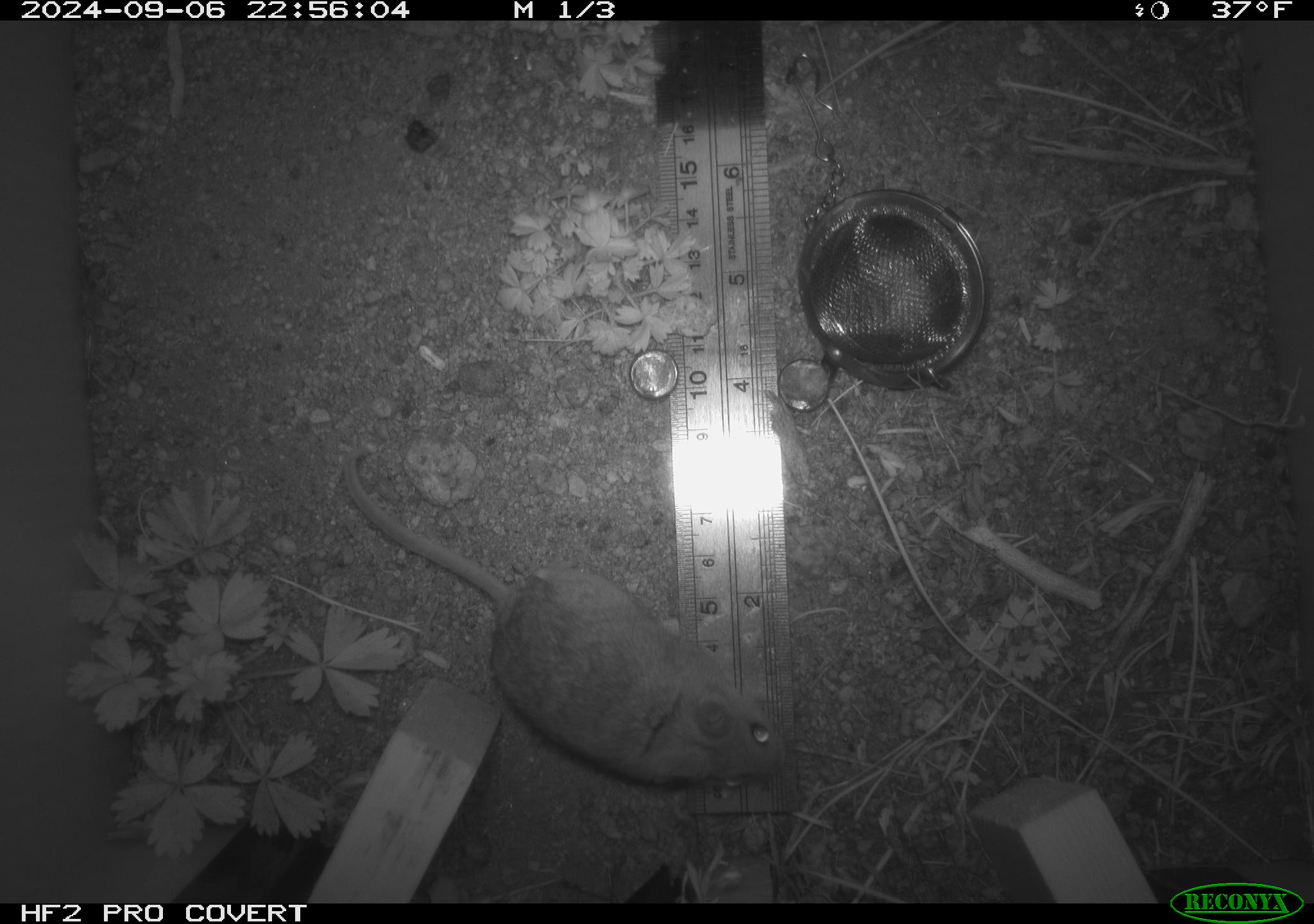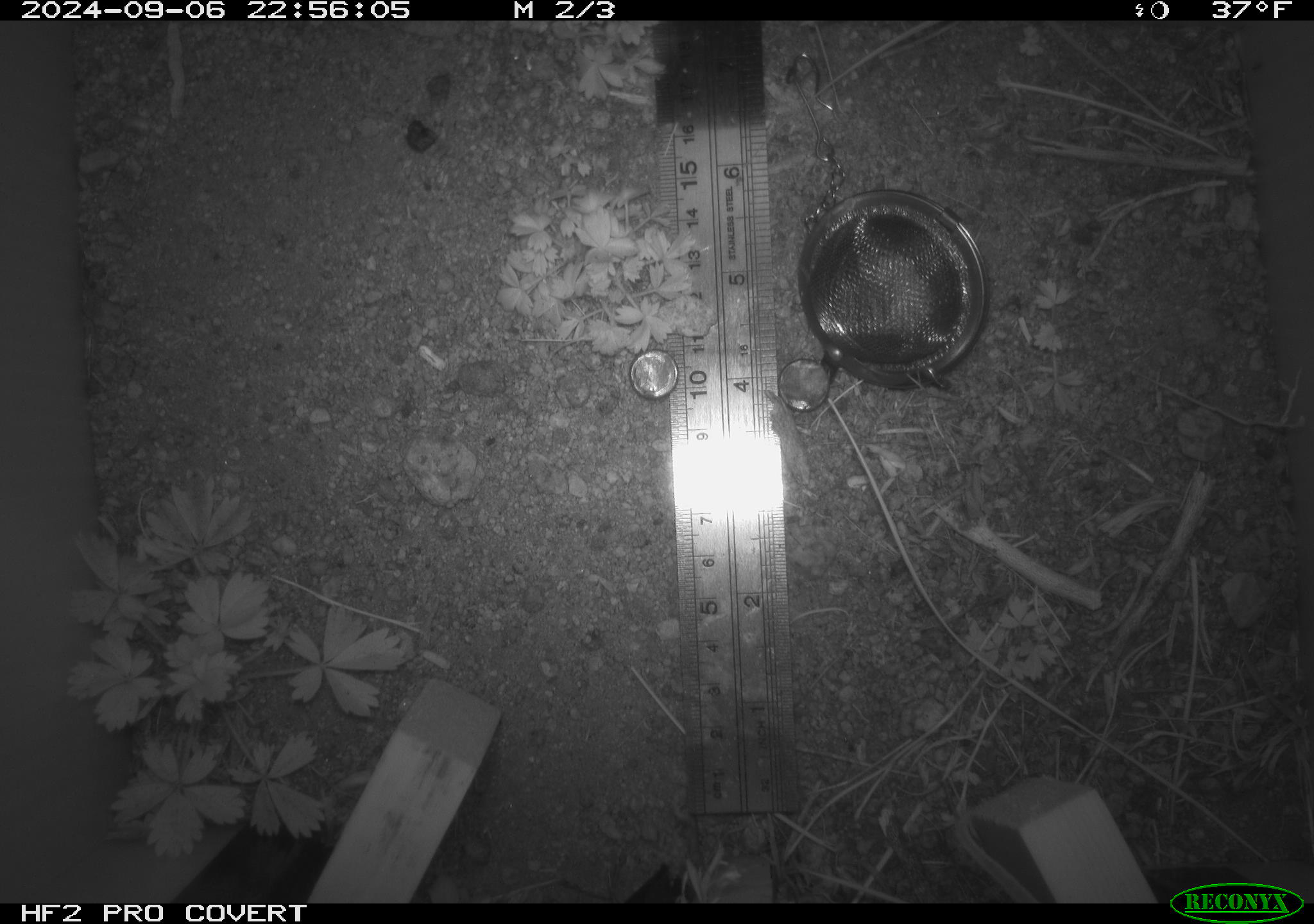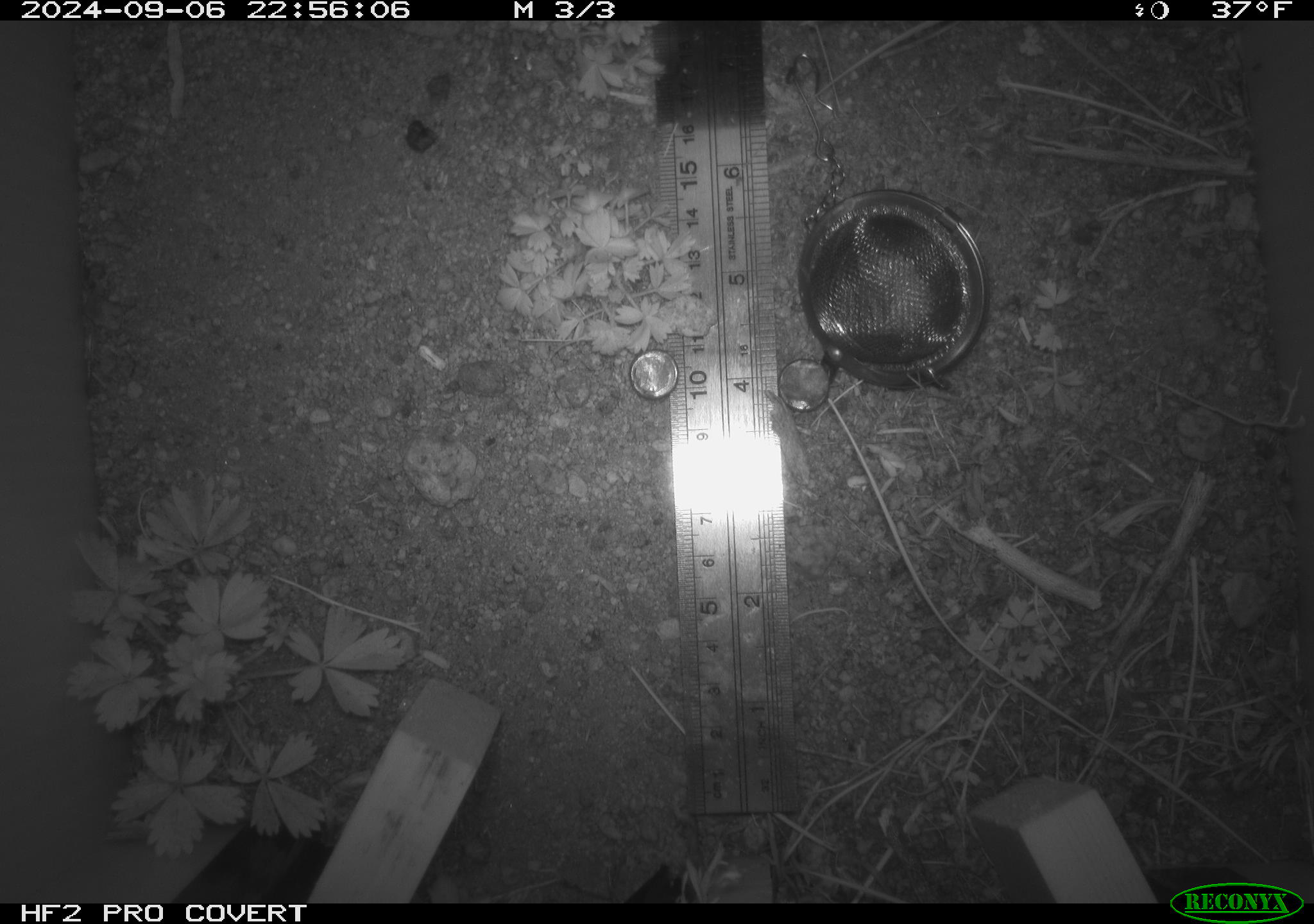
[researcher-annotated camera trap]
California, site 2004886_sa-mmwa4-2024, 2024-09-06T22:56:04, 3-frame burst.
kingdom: Animalia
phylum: Chordata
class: Mammalia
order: Rodentia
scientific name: Rodentia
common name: mouse species